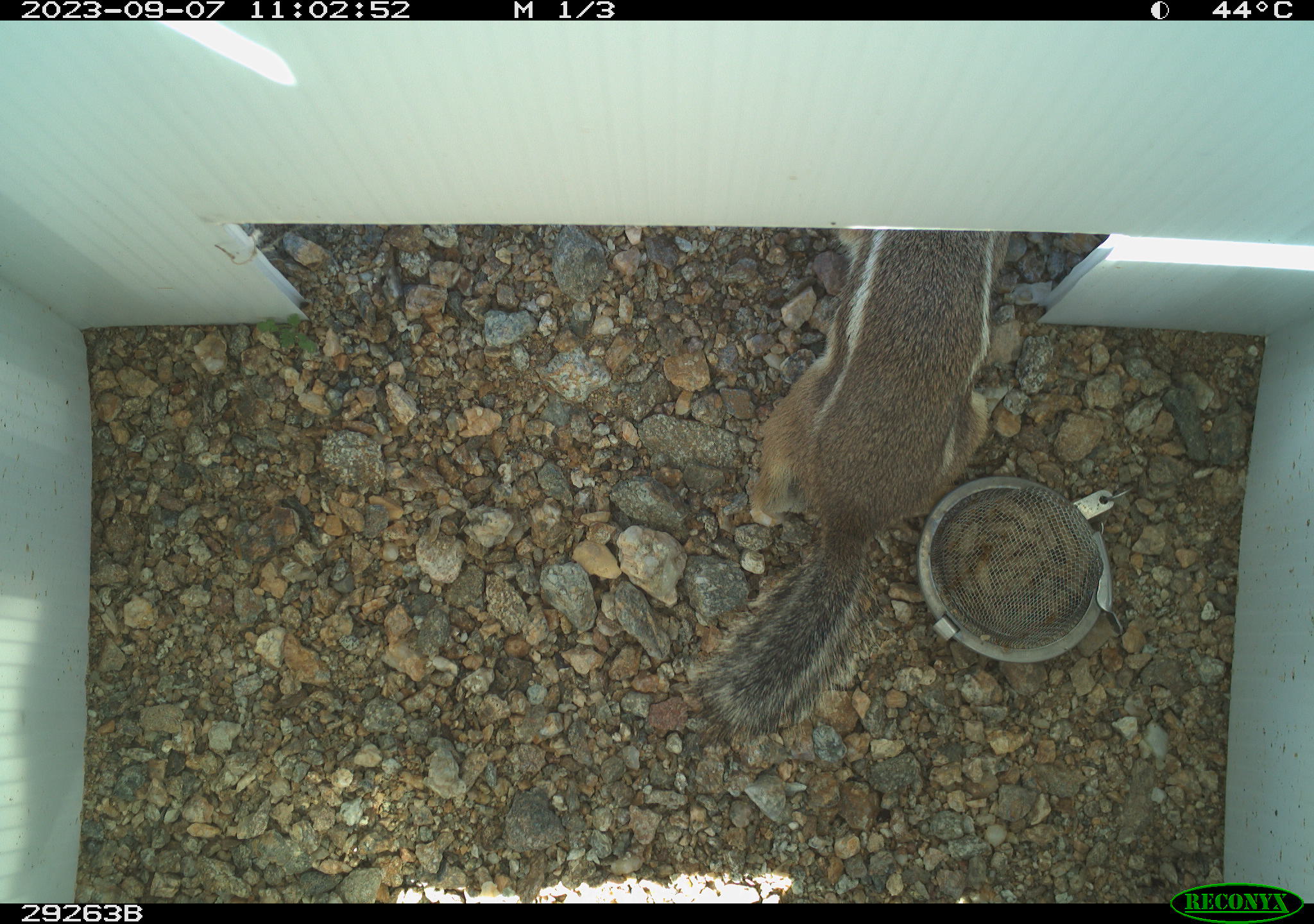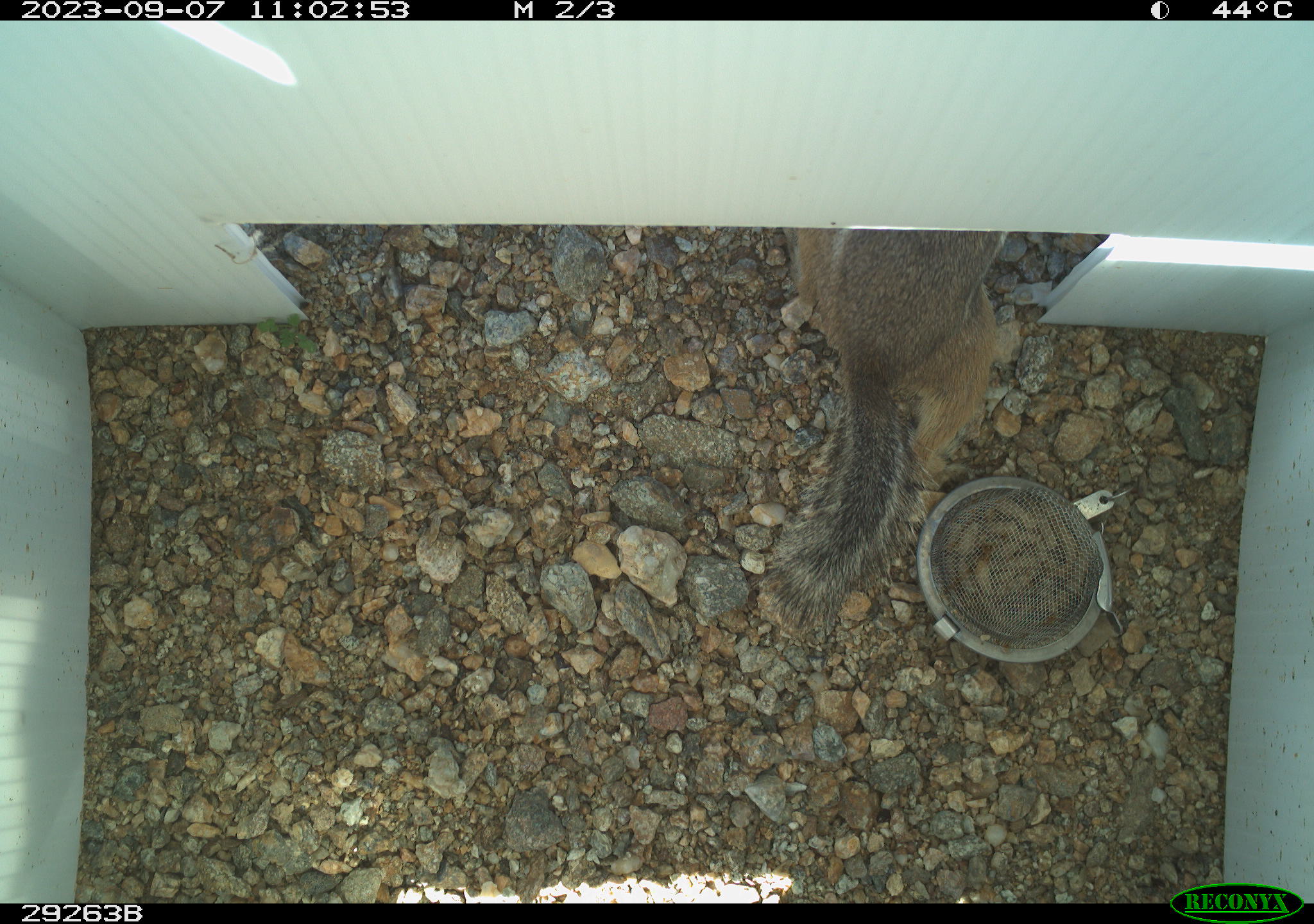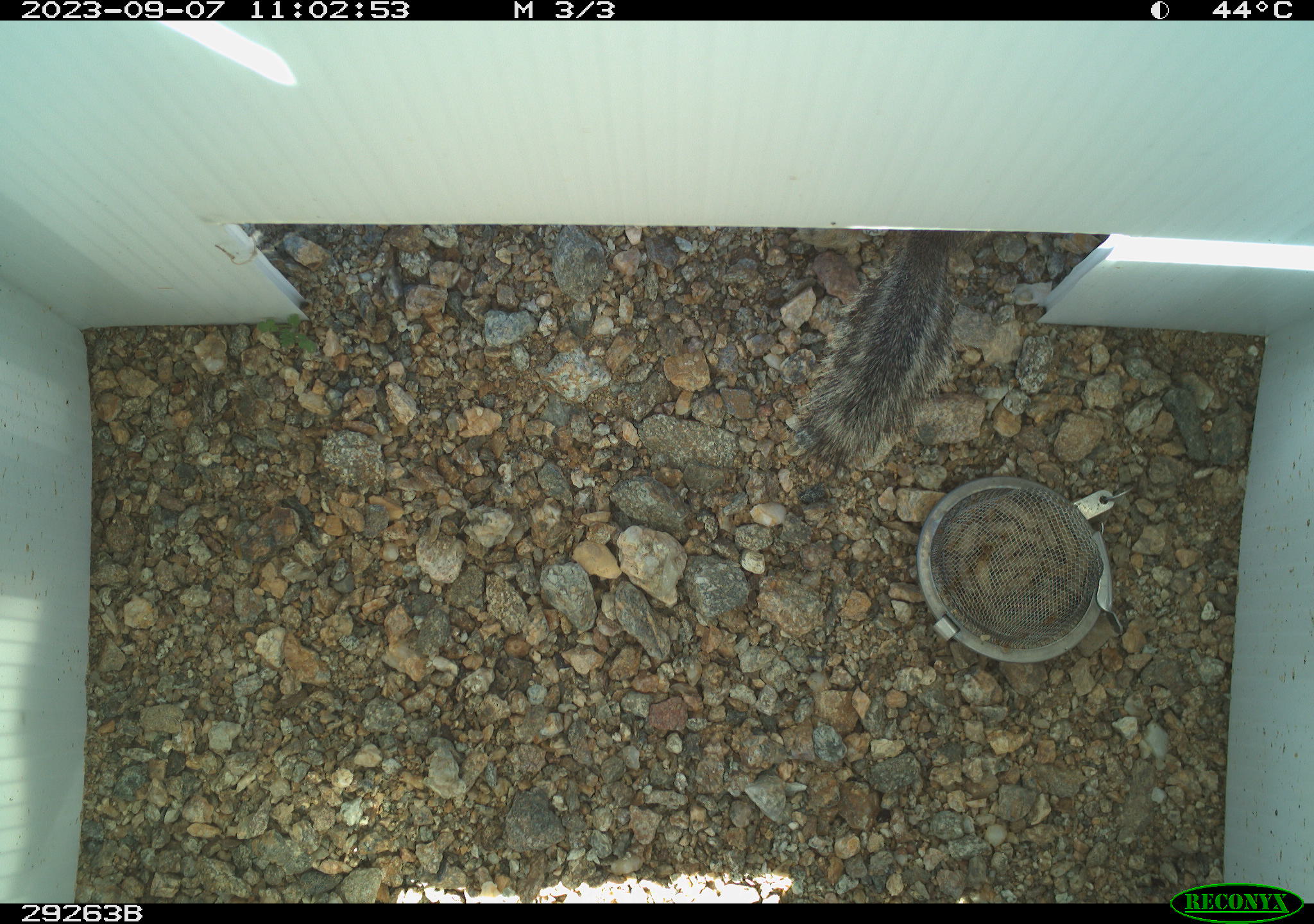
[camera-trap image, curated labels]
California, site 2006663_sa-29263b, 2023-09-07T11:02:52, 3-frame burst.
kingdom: Animalia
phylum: Chordata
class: Mammalia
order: Rodentia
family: Sciuridae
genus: Ammospermophilus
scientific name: Ammospermophilus leucurus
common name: white-tailed antelope squirrel